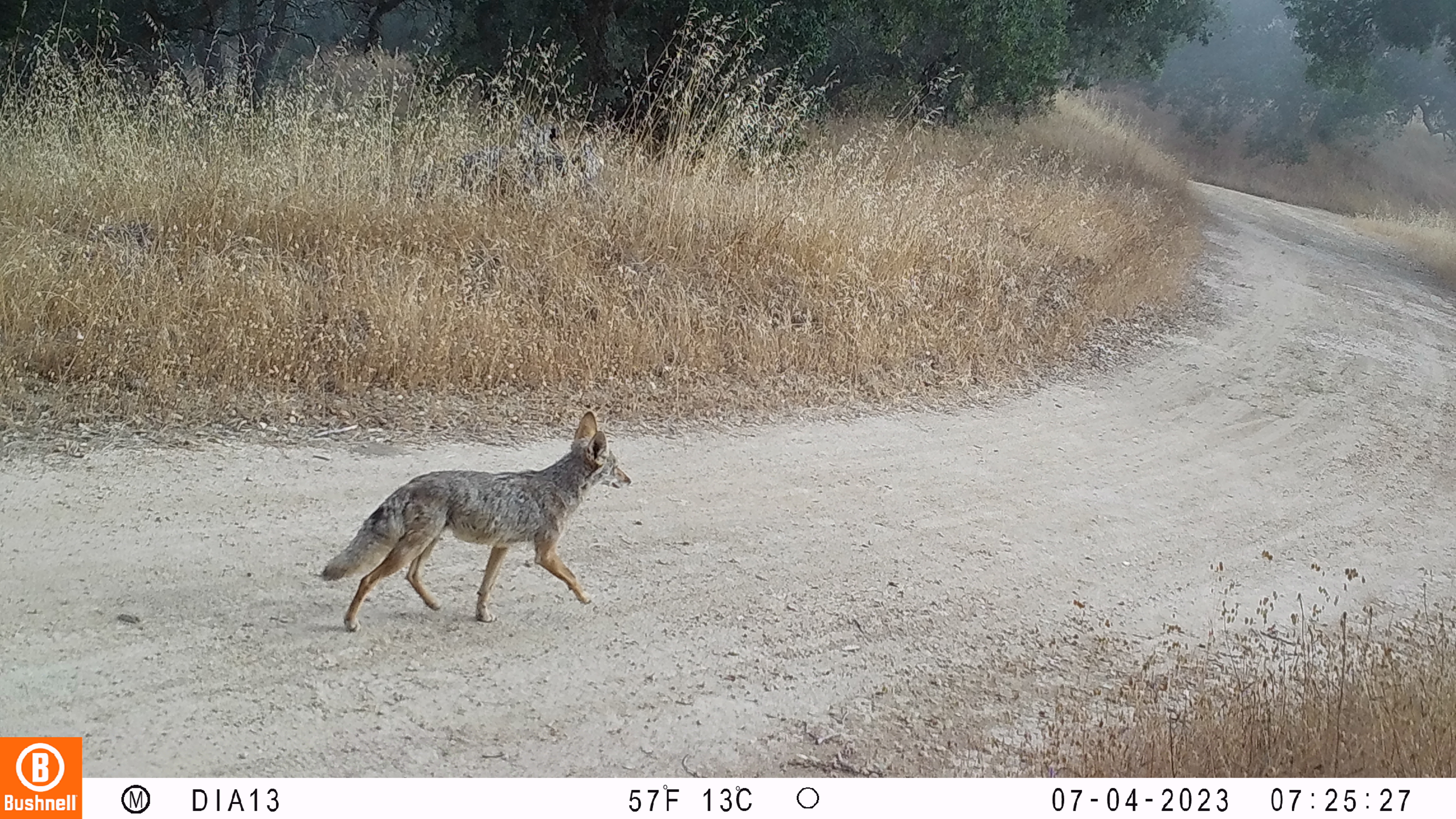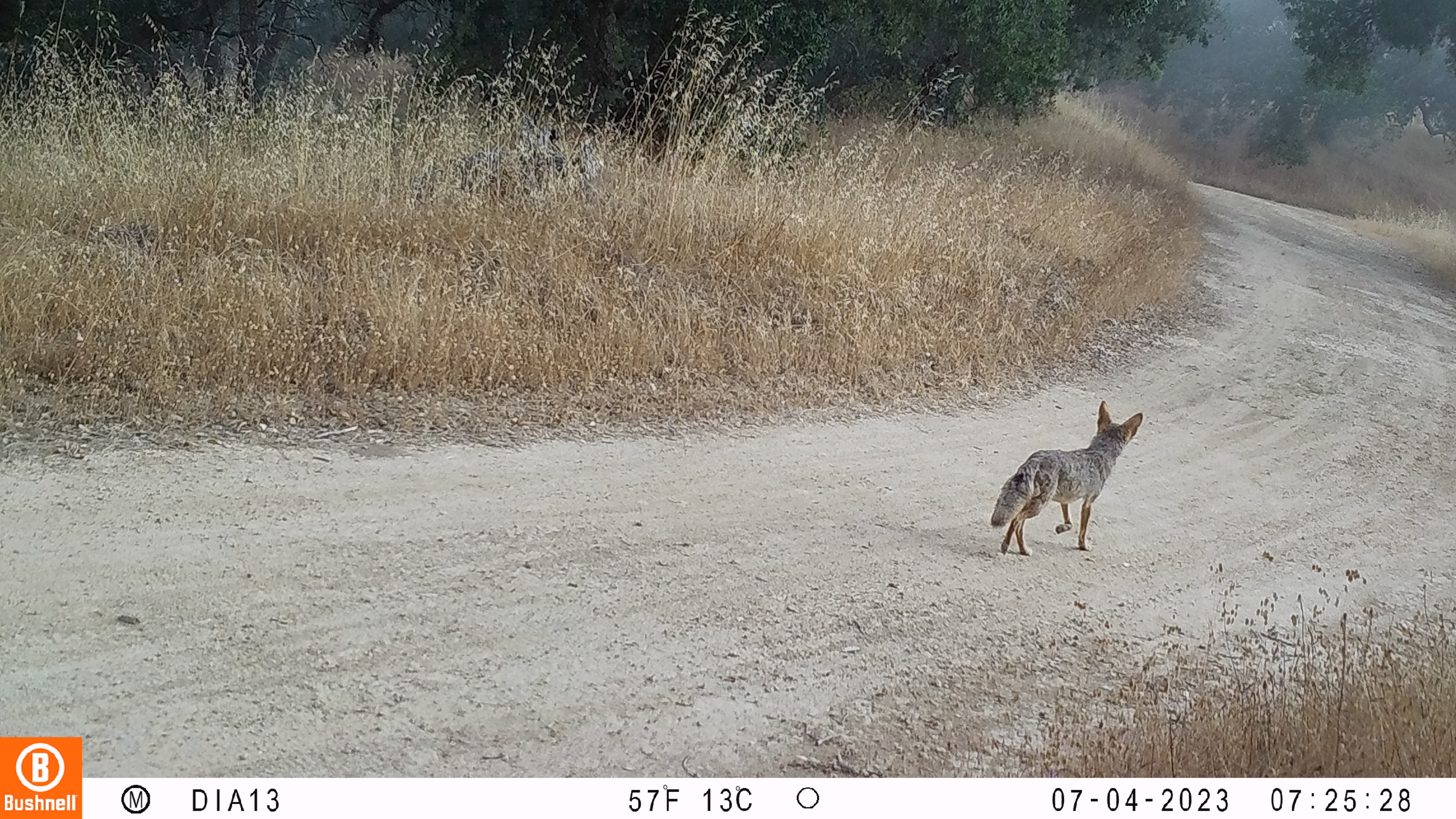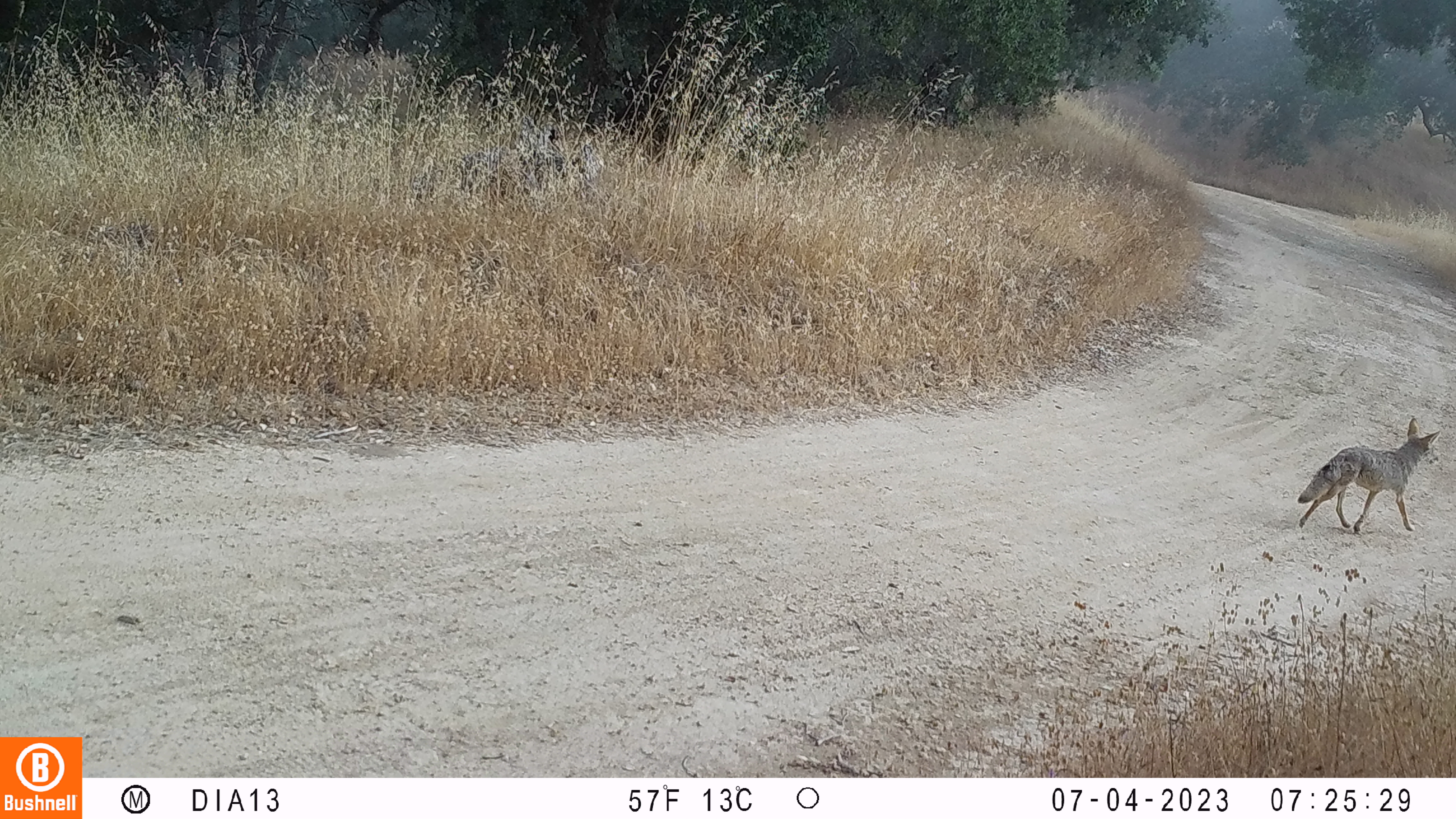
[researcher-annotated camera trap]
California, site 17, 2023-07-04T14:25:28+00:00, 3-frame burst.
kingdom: Animalia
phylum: Chordata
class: Mammalia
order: Carnivora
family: Canidae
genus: Canis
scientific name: Canis latrans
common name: coyote